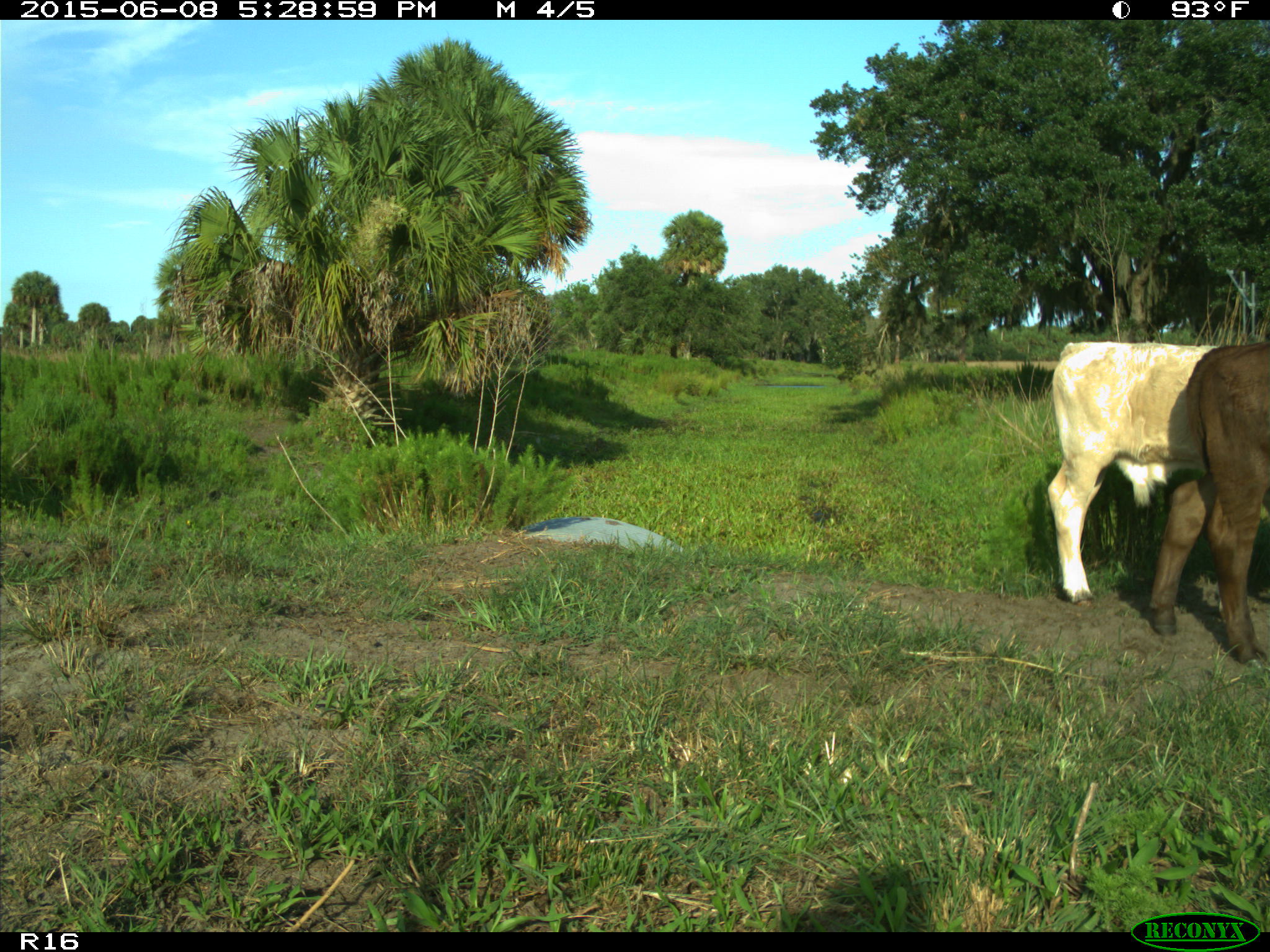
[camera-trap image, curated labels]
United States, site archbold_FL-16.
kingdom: Animalia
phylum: Chordata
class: Mammalia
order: Artiodactyla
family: Bovidae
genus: Bos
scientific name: Bos taurus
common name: domestic cow